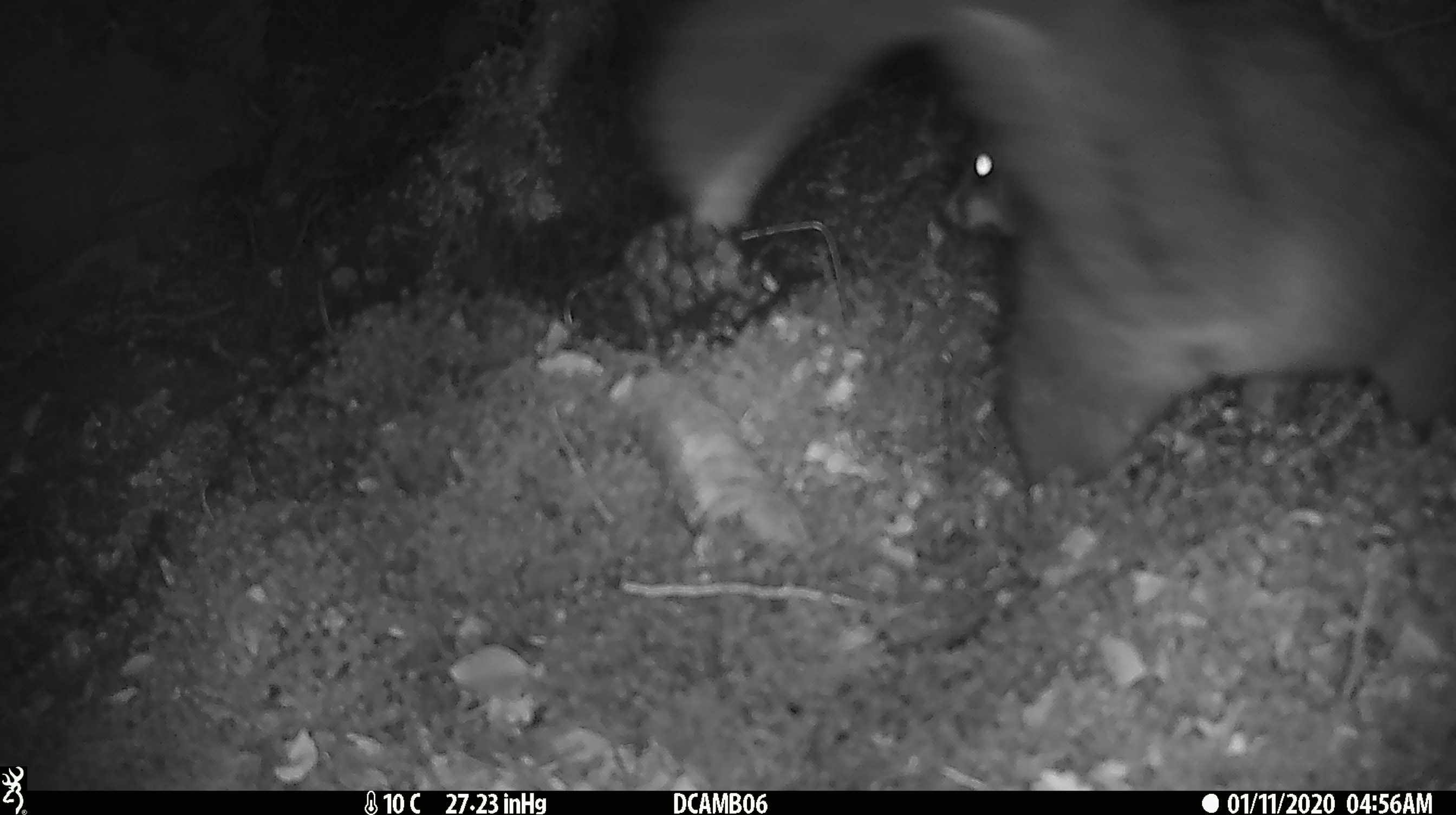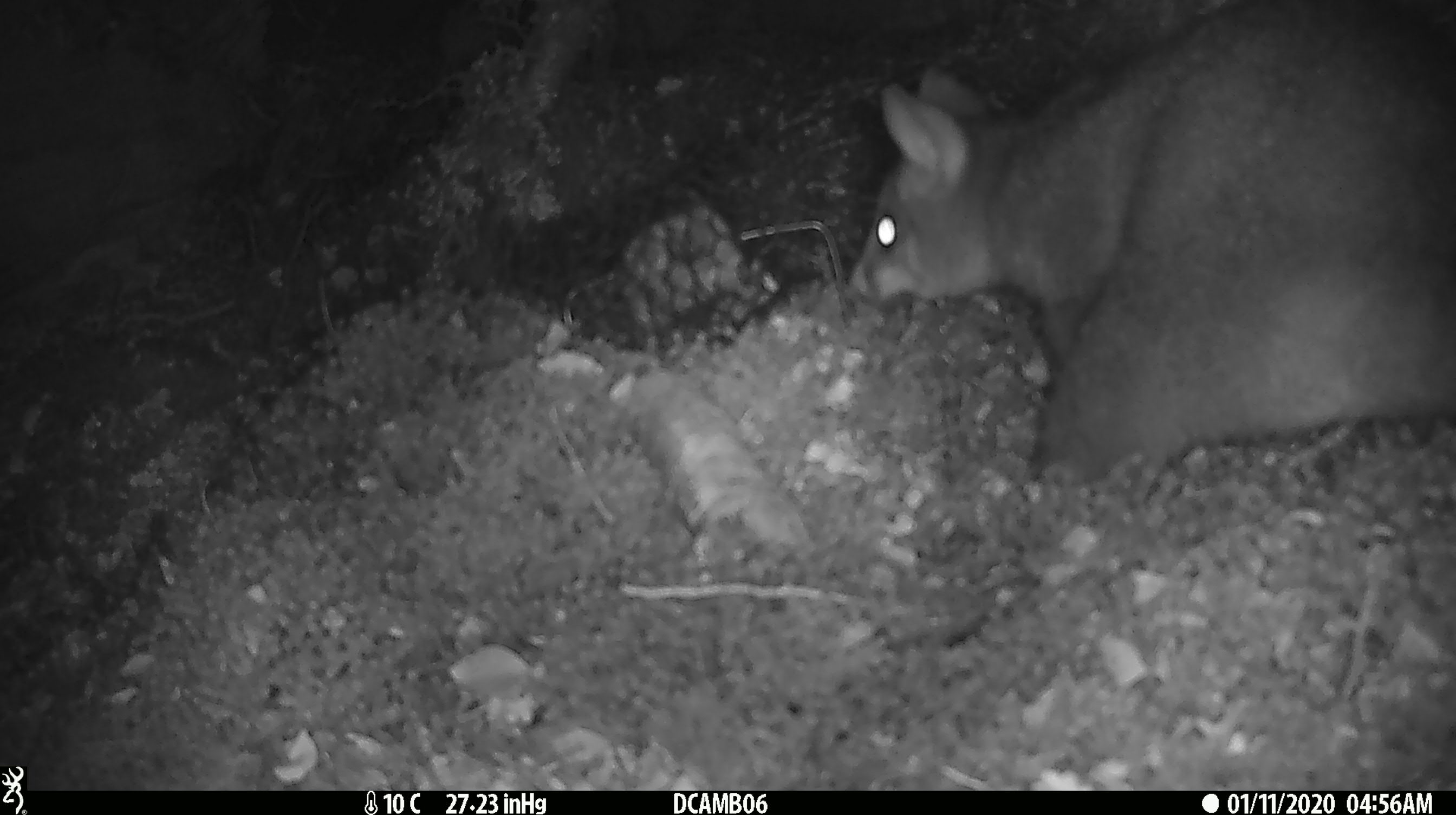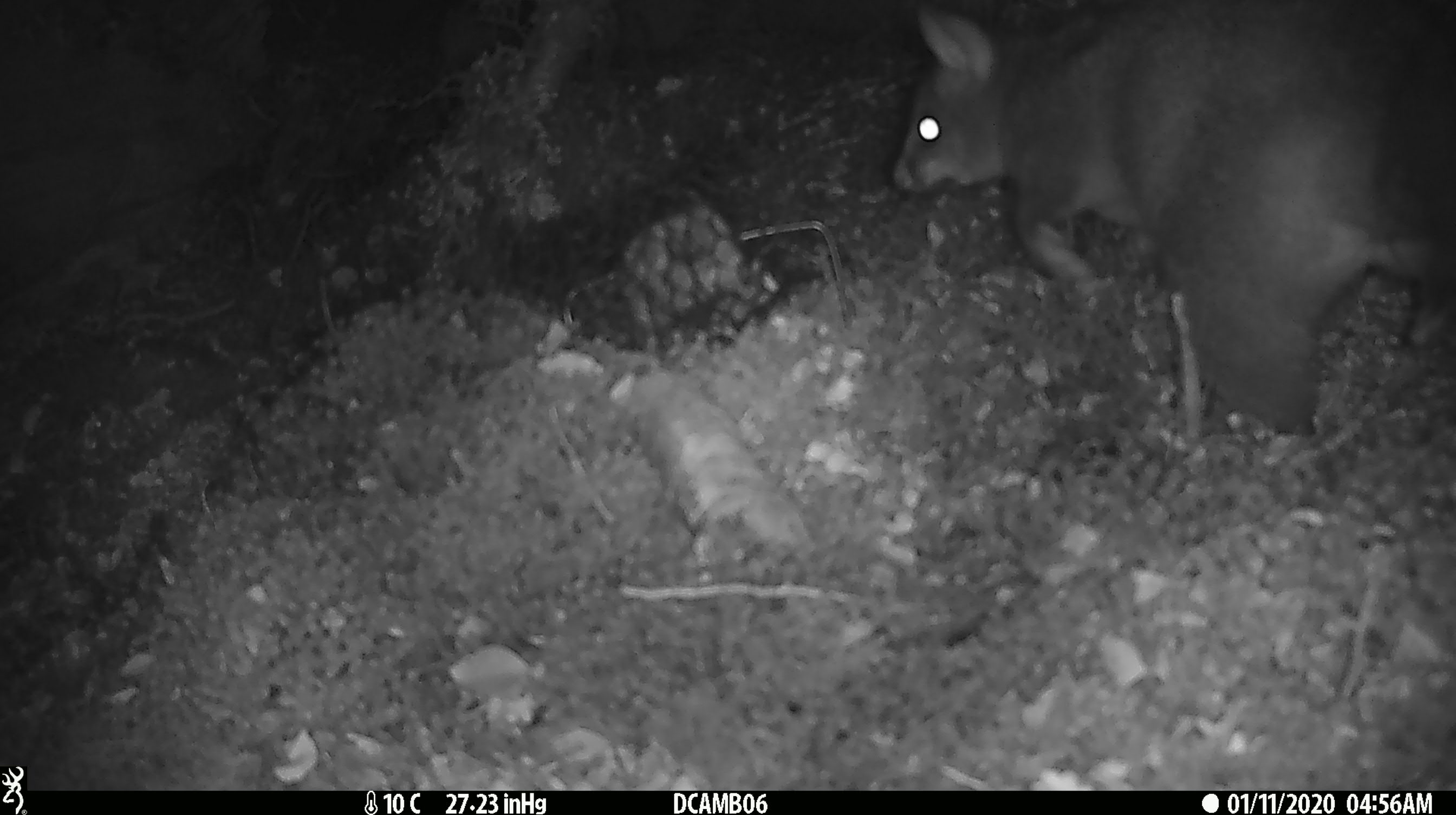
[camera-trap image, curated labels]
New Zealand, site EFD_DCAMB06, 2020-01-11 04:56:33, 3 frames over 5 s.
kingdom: Animalia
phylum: Chordata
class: Mammalia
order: Diprotodontia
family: Phalangeridae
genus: Trichosurus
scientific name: Trichosurus vulpecula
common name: common brushtail possum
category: possum